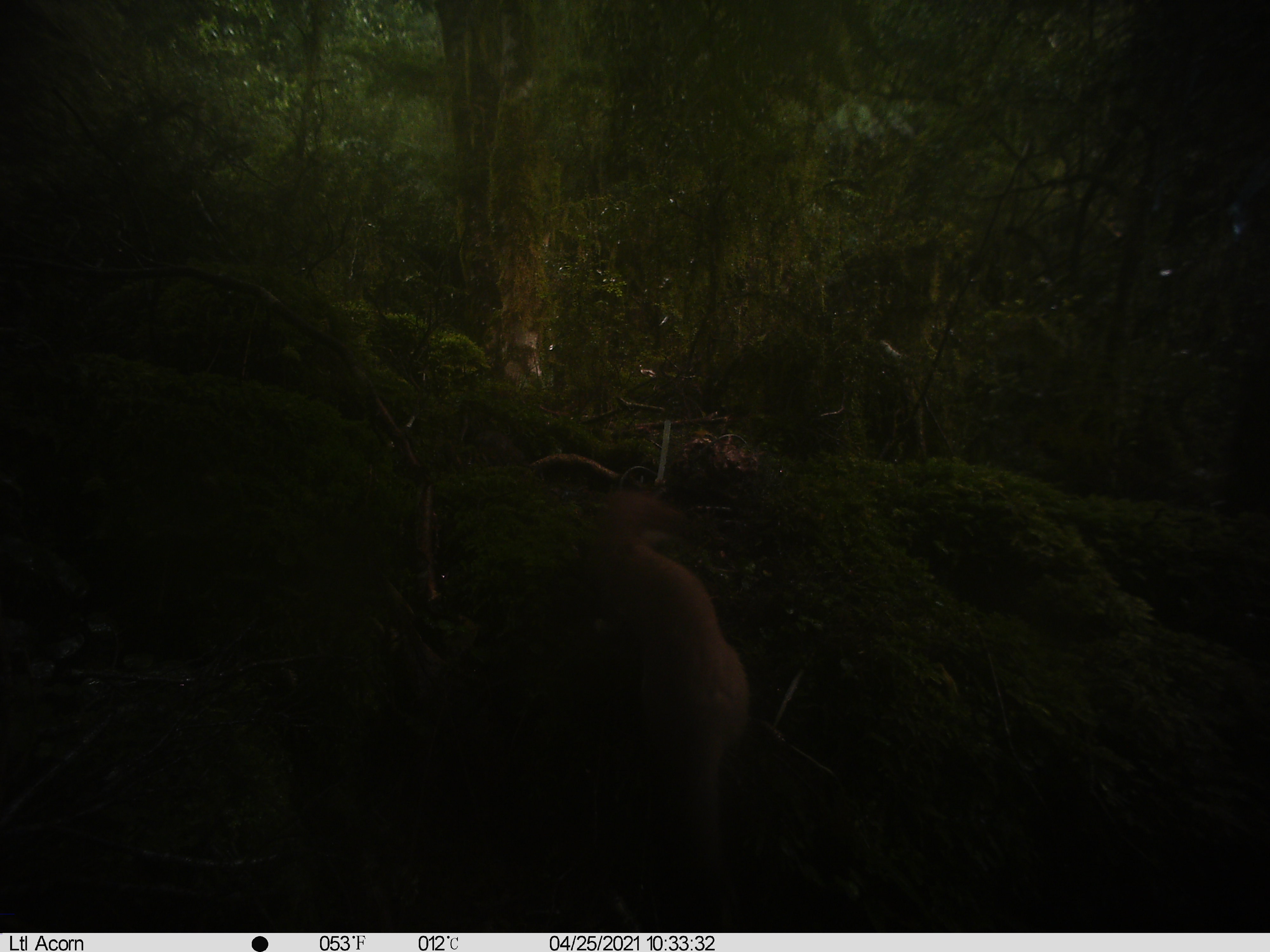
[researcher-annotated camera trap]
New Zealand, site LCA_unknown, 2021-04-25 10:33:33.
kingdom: Animalia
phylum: Chordata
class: Mammalia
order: Carnivora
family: Mustelidae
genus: Mustela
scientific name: Mustela erminea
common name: stoat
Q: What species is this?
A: Stoat (Mustela erminea).